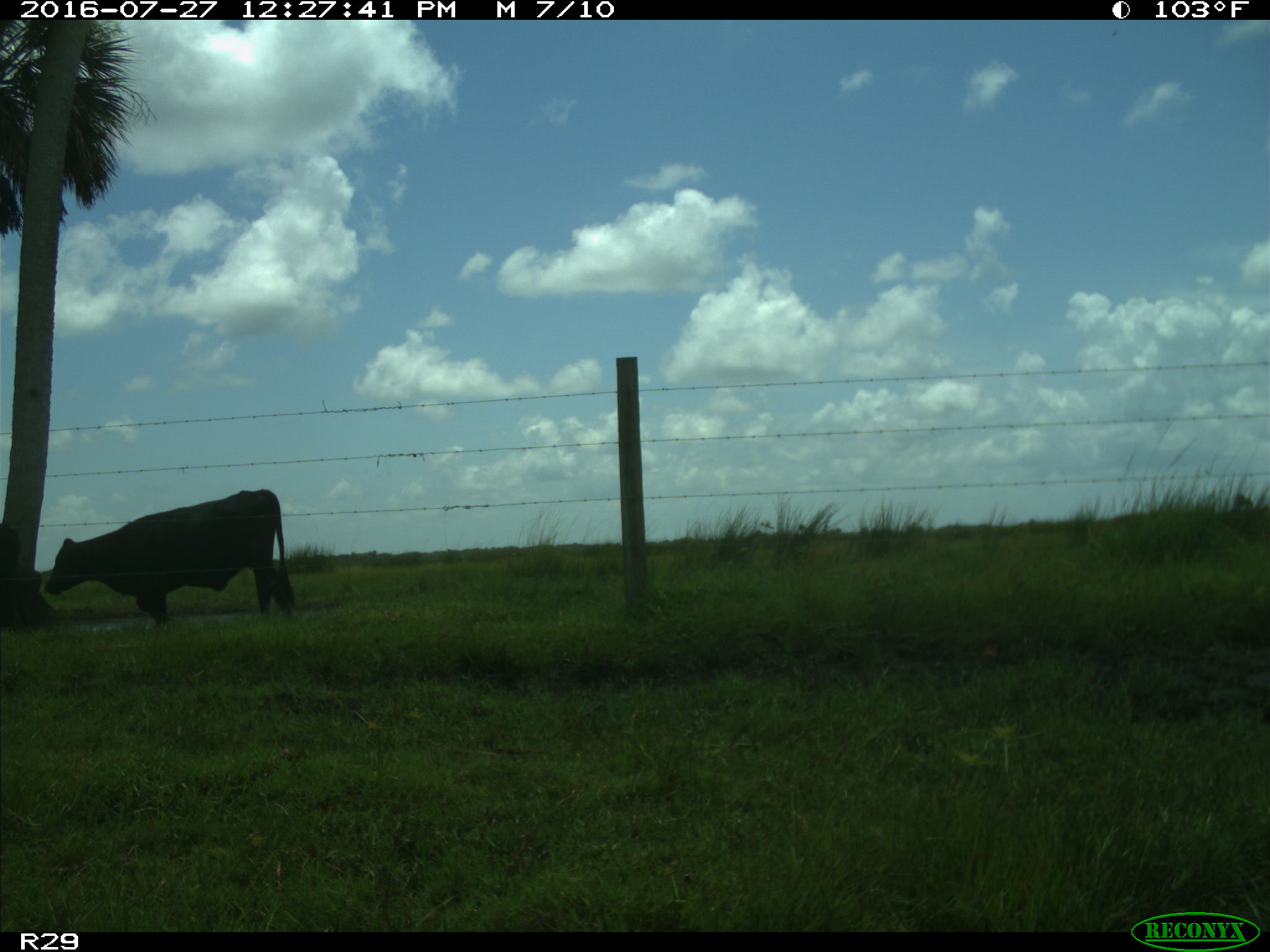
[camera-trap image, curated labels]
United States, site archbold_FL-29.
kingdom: Animalia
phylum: Chordata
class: Mammalia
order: Artiodactyla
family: Bovidae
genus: Bos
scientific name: Bos taurus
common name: domestic cow